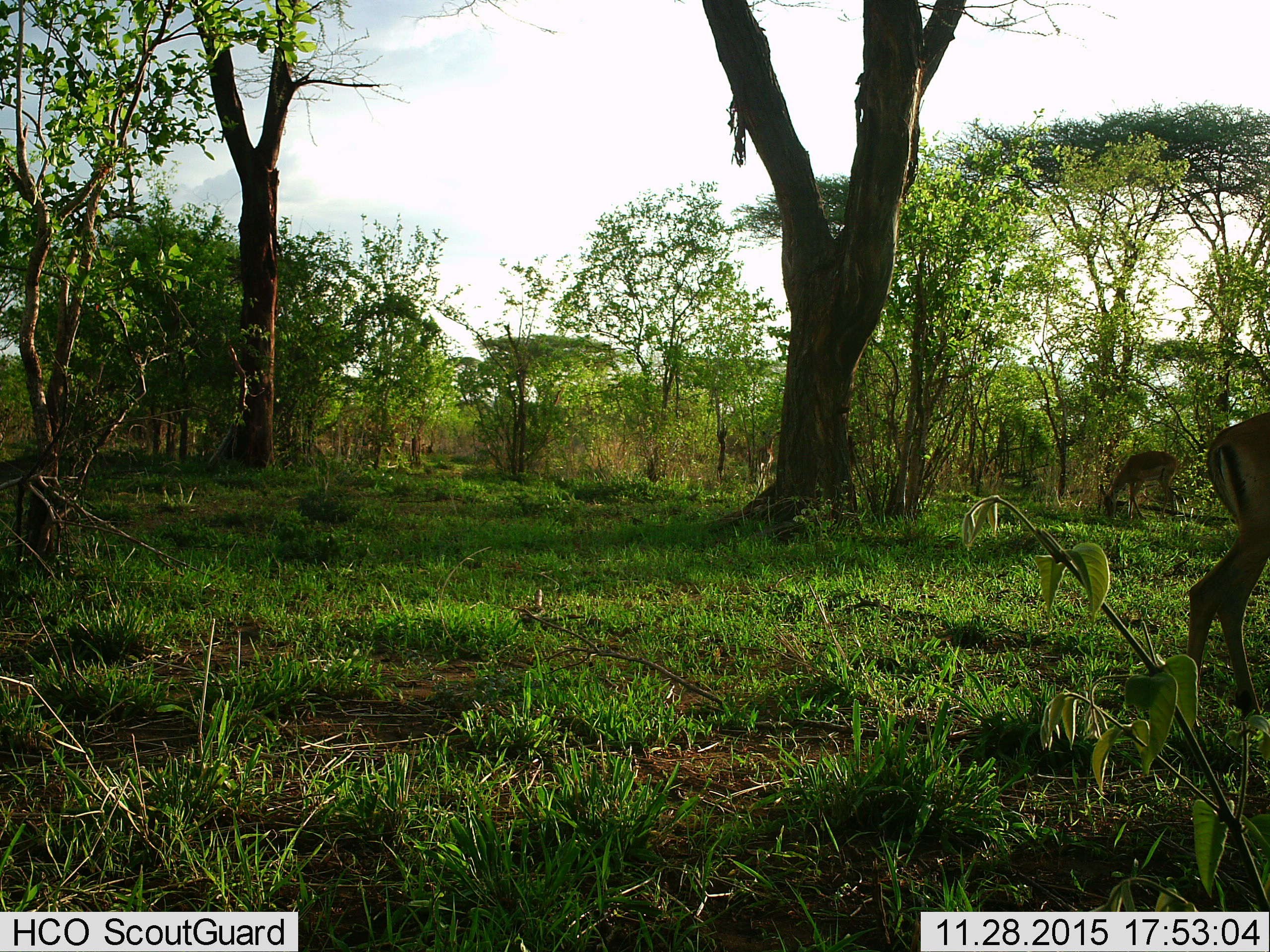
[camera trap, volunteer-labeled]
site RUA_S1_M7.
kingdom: Animalia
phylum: Chordata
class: Mammalia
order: Artiodactyla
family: Bovidae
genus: Aepyceros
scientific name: Aepyceros melampus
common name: impala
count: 3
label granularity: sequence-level